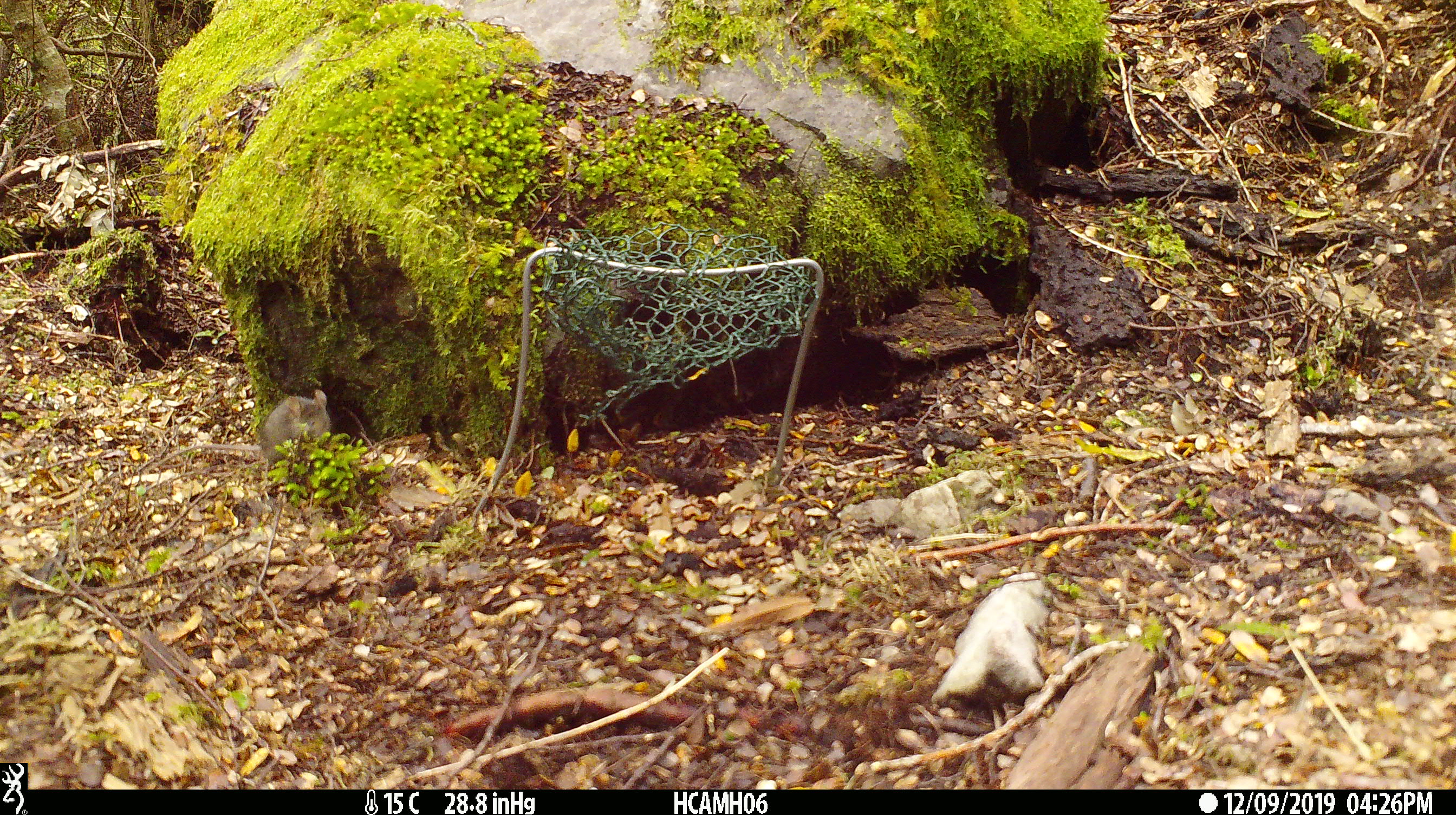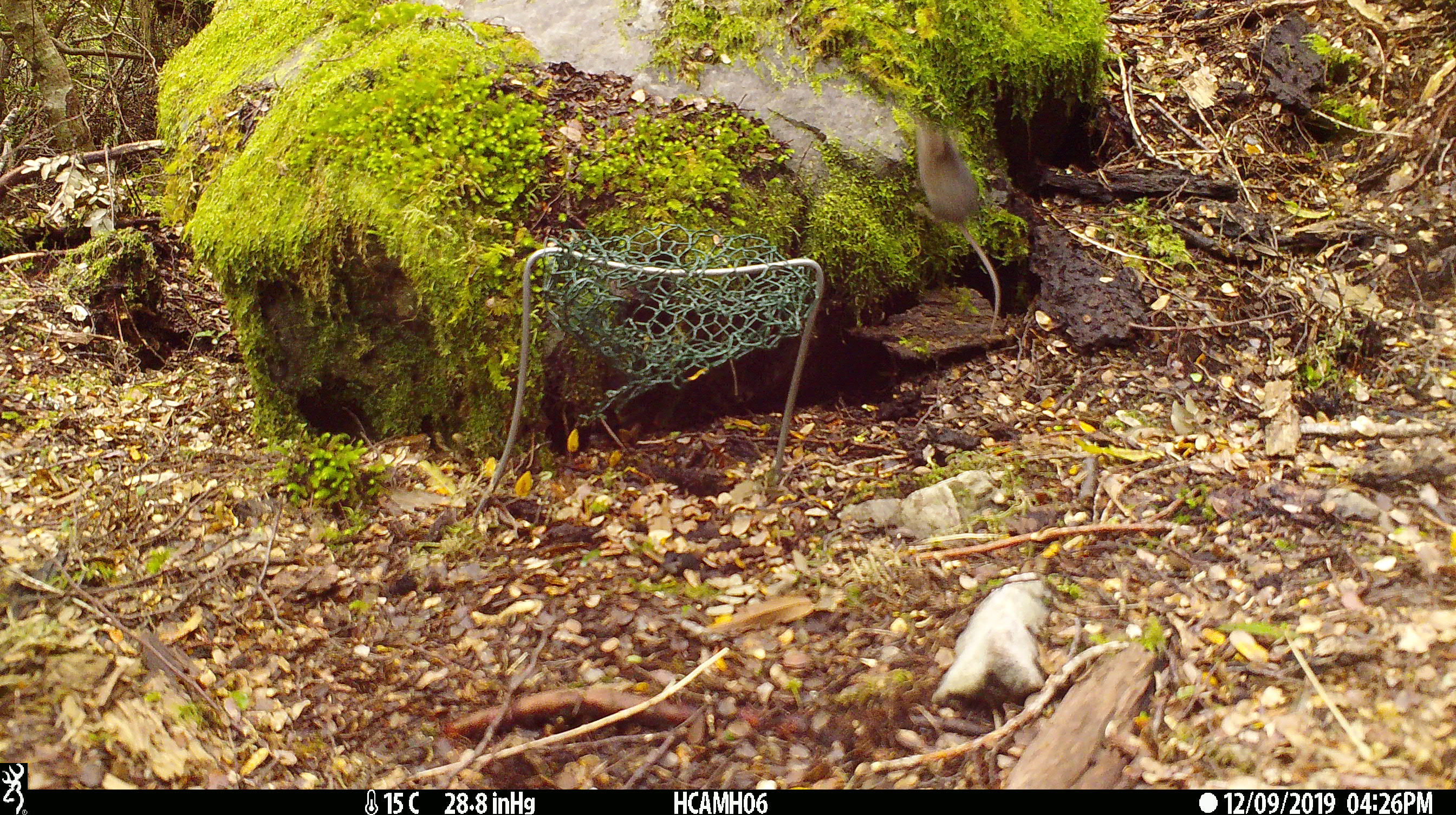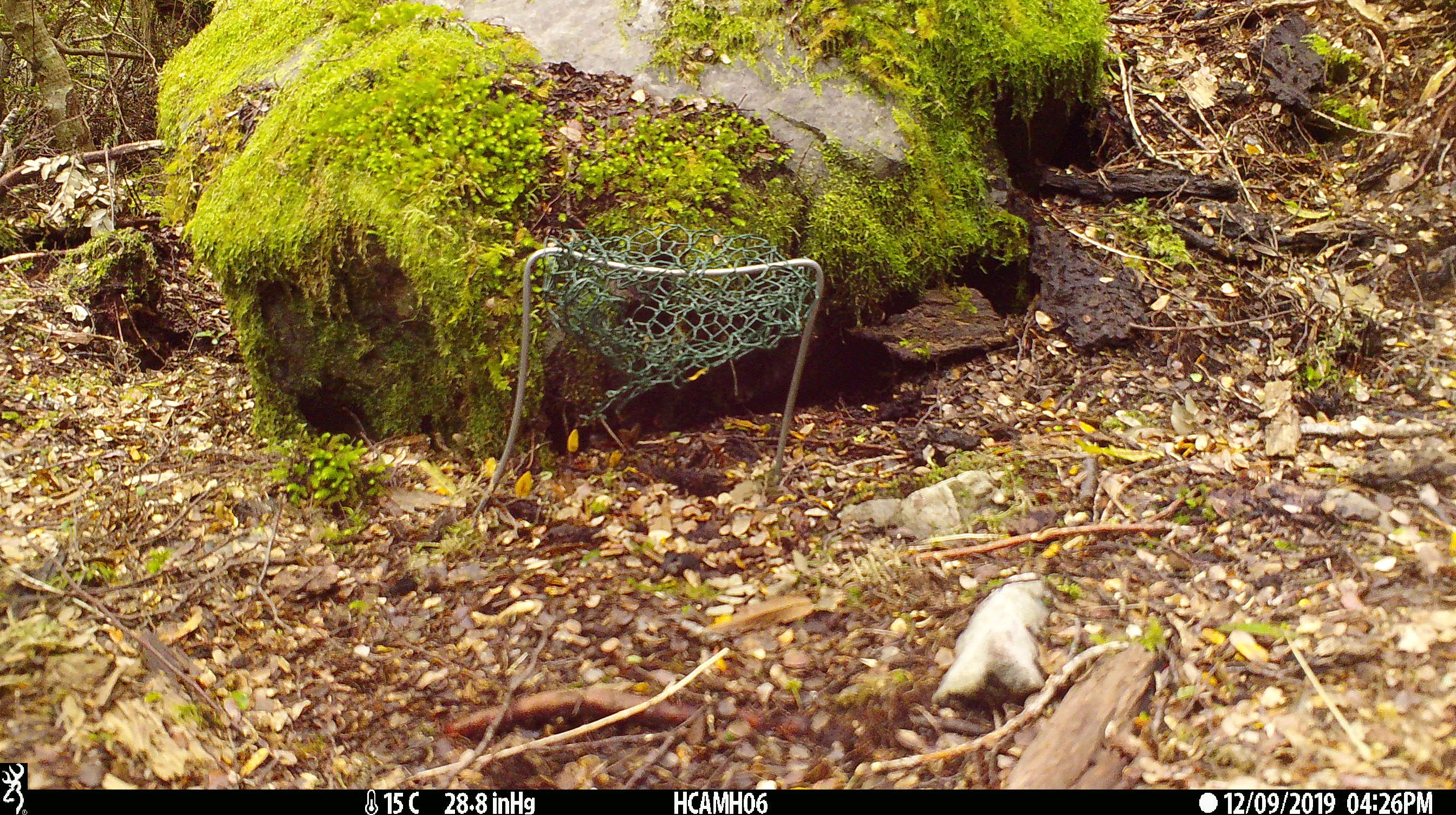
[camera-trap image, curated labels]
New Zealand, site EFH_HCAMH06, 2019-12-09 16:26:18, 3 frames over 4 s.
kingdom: Animalia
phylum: Chordata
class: Mammalia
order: Rodentia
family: Muridae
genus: Mus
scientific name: Mus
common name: mouse